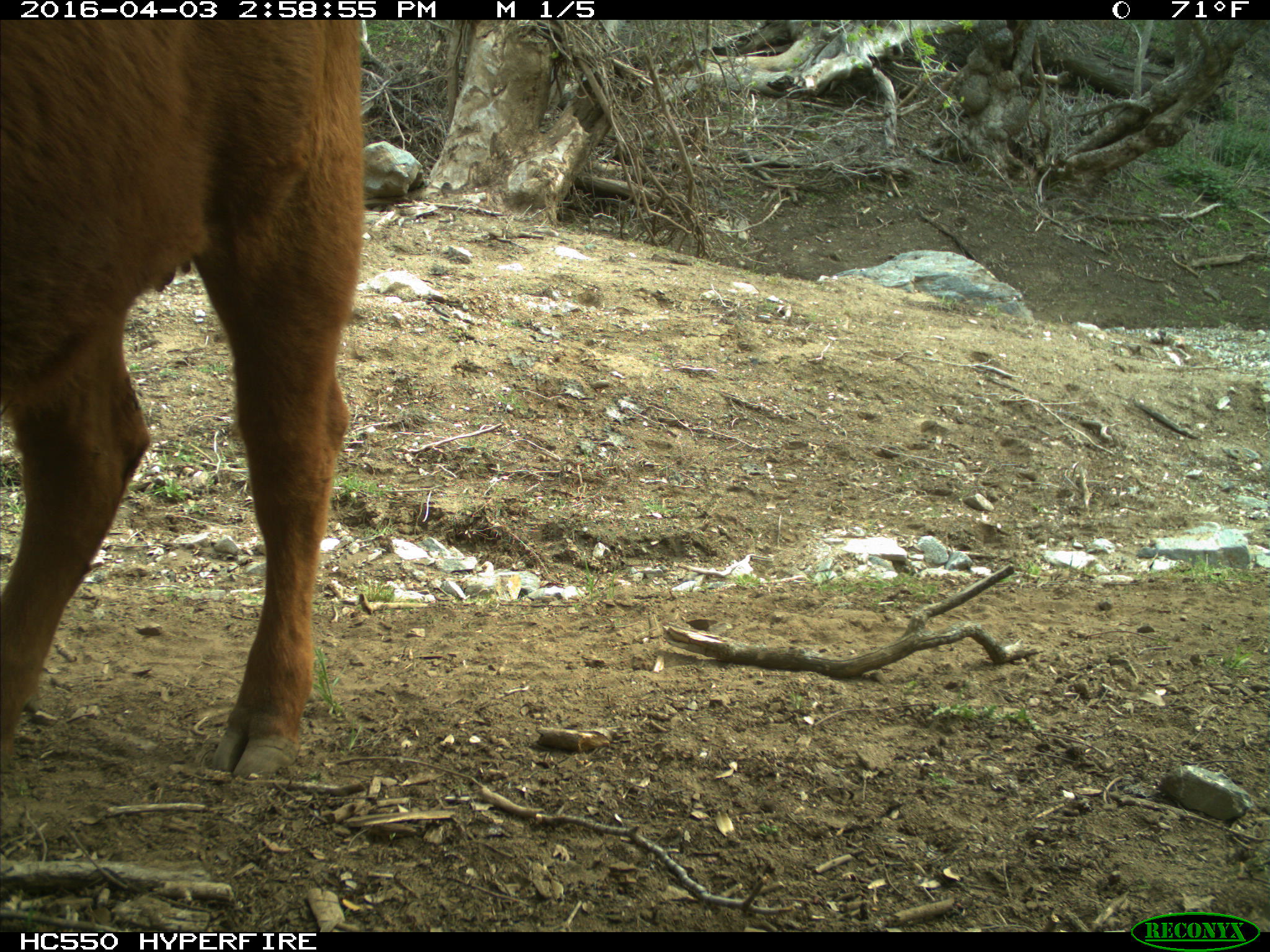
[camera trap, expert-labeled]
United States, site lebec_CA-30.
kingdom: Animalia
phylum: Chordata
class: Mammalia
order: Artiodactyla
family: Bovidae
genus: Bos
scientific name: Bos taurus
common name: domestic cow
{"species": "Bos taurus (domestic cow)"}